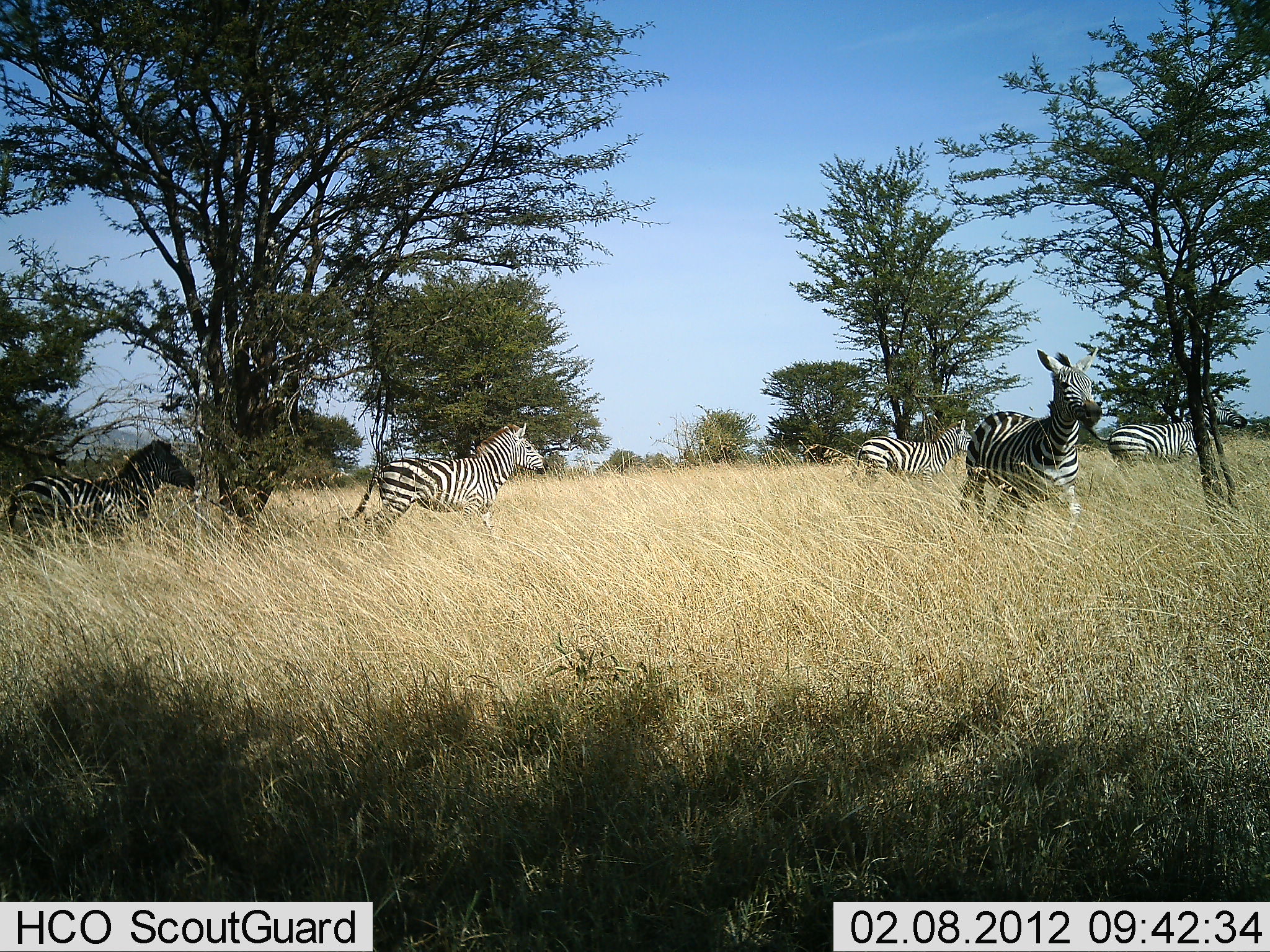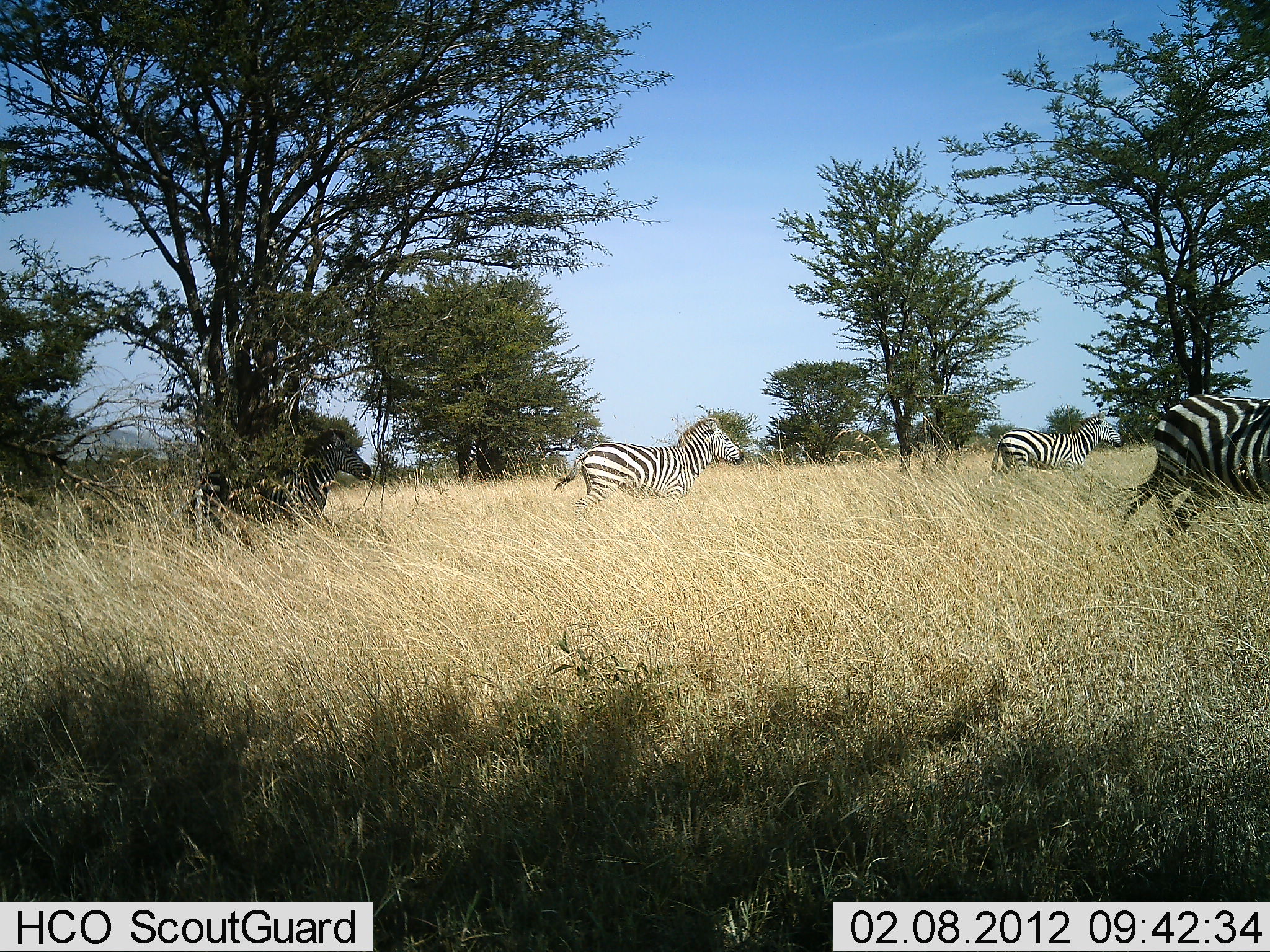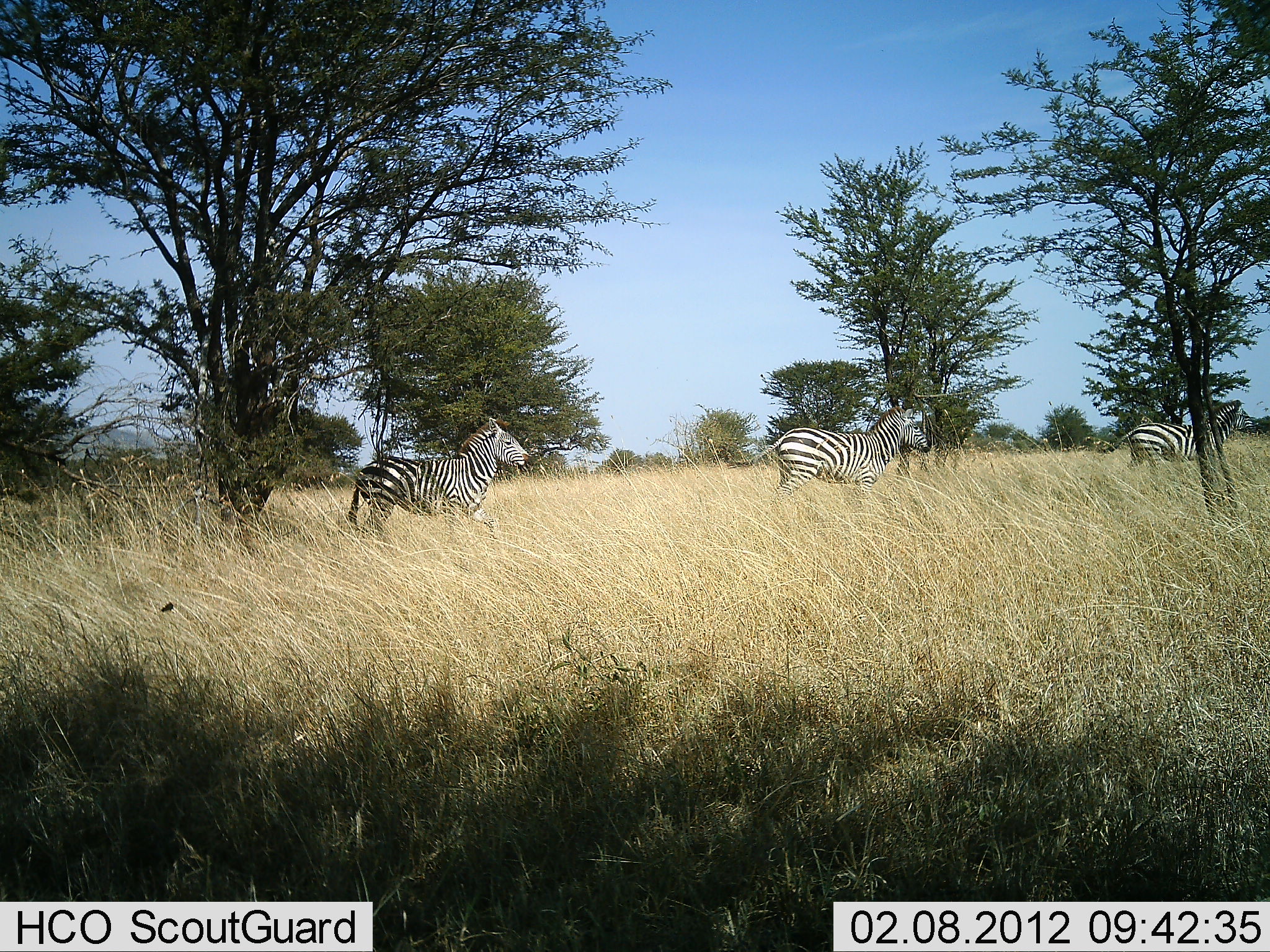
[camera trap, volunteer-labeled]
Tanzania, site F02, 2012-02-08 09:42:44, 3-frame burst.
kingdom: Animalia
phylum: Chordata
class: Mammalia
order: Perissodactyla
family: Equidae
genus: Equus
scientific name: Equus quagga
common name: plains zebra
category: zebra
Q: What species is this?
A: Zebra (plains zebra) (Equus quagga).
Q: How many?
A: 5.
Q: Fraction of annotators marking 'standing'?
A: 0%.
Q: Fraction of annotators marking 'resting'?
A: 0%.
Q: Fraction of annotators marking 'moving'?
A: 96%.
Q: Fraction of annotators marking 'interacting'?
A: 4%.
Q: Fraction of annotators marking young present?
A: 0%.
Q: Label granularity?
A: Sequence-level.